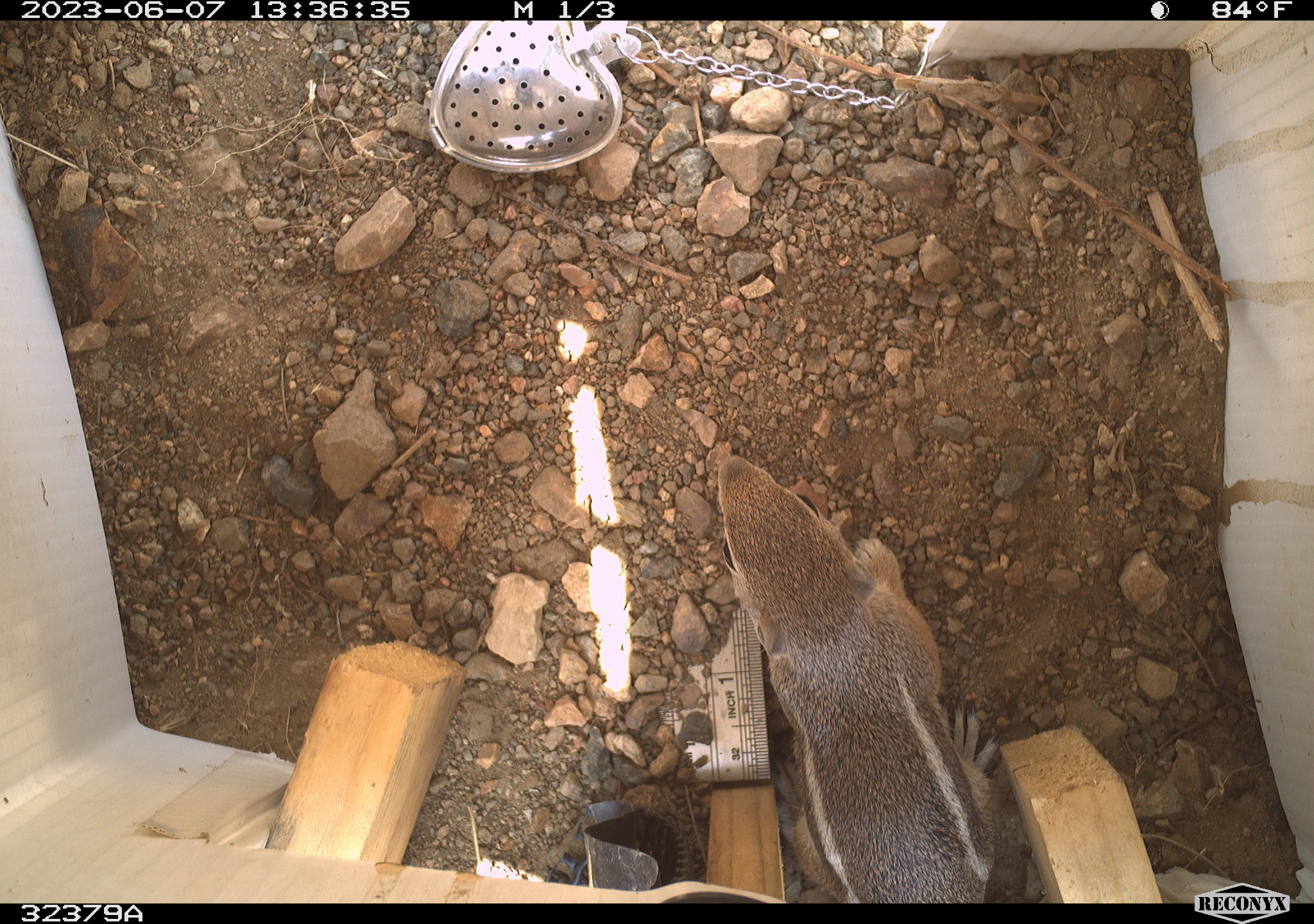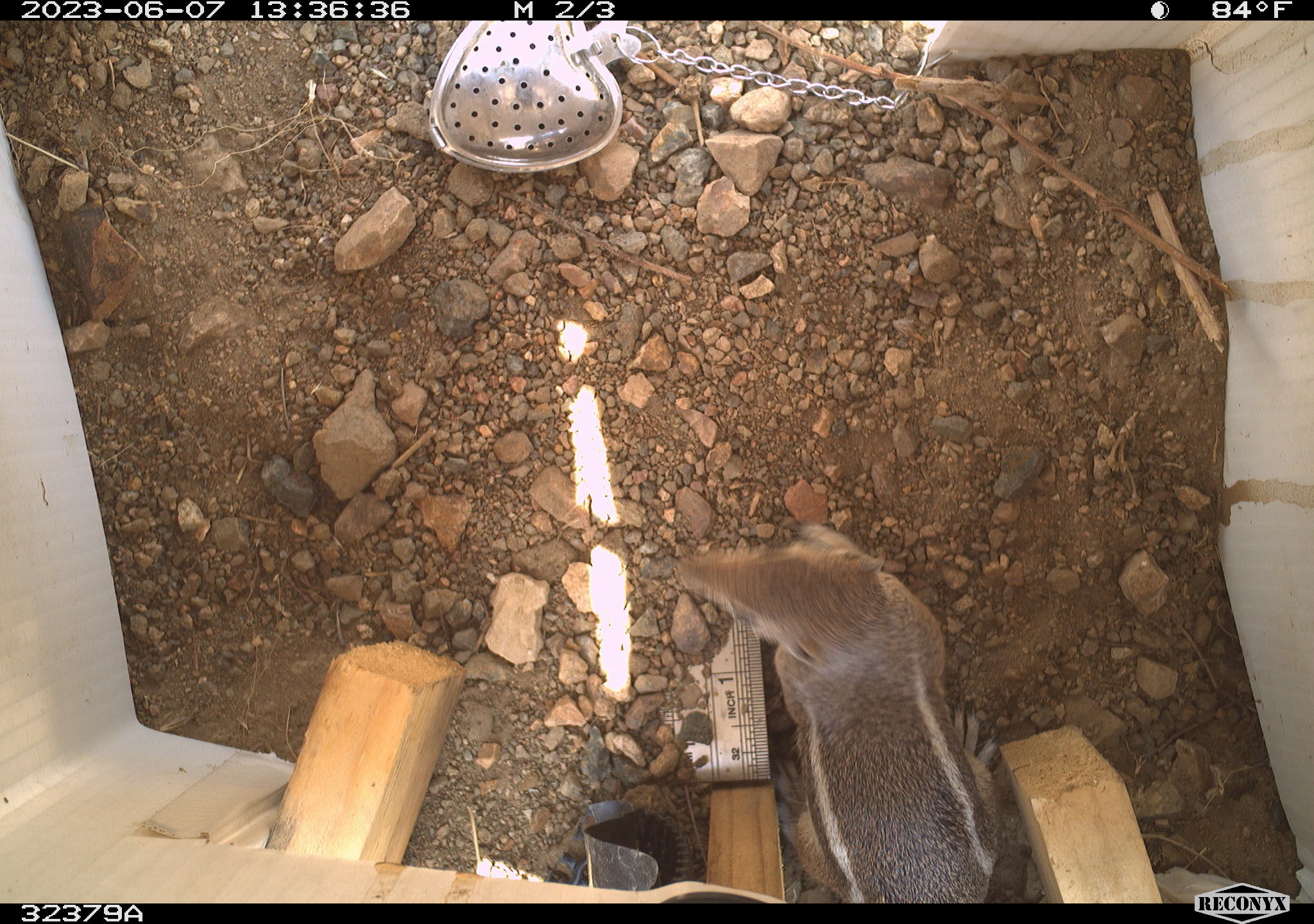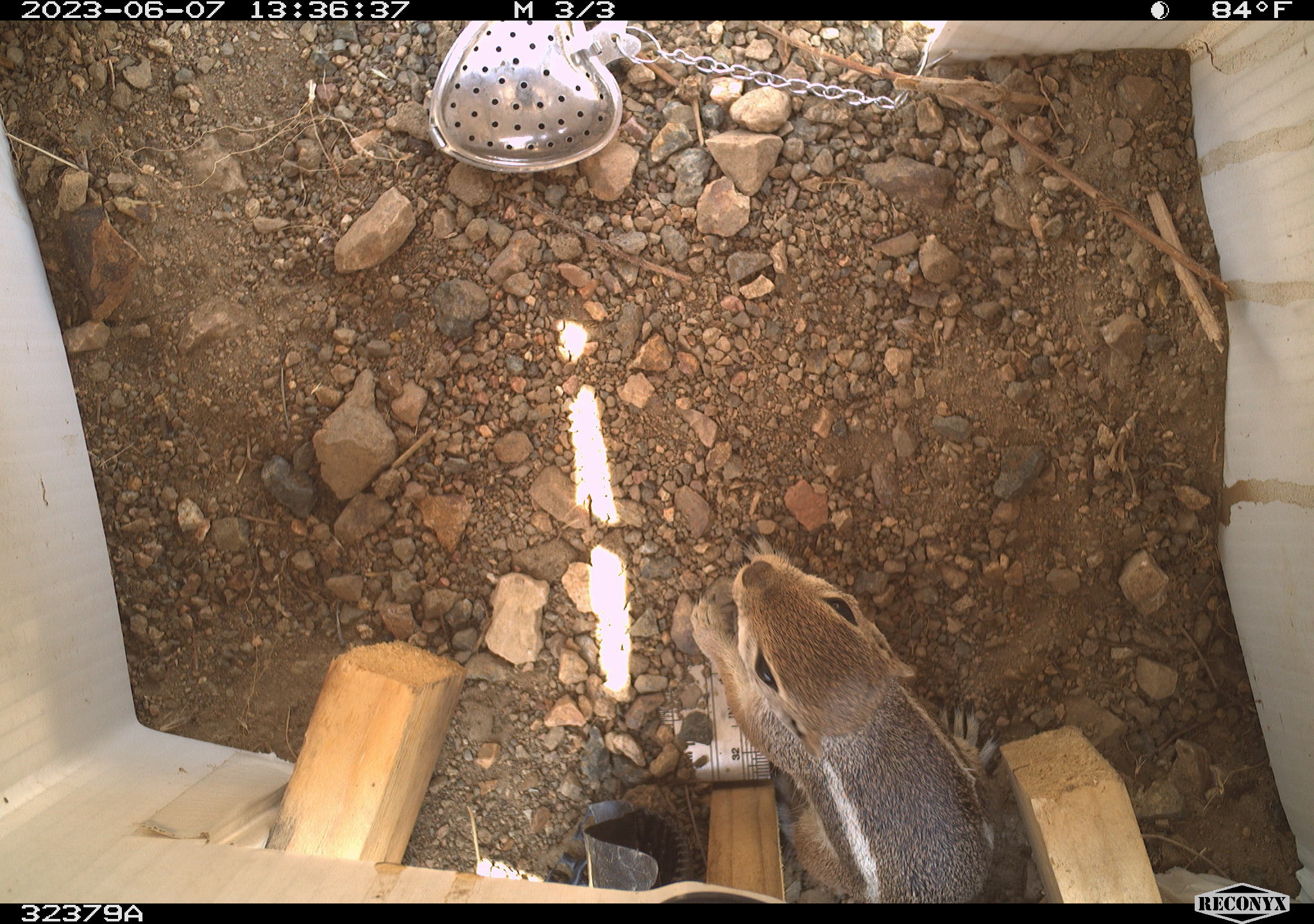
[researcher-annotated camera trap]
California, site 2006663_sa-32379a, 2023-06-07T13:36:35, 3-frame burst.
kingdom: Animalia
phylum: Chordata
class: Mammalia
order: Rodentia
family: Sciuridae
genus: Ammospermophilus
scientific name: Ammospermophilus leucurus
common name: white-tailed antelope squirrel